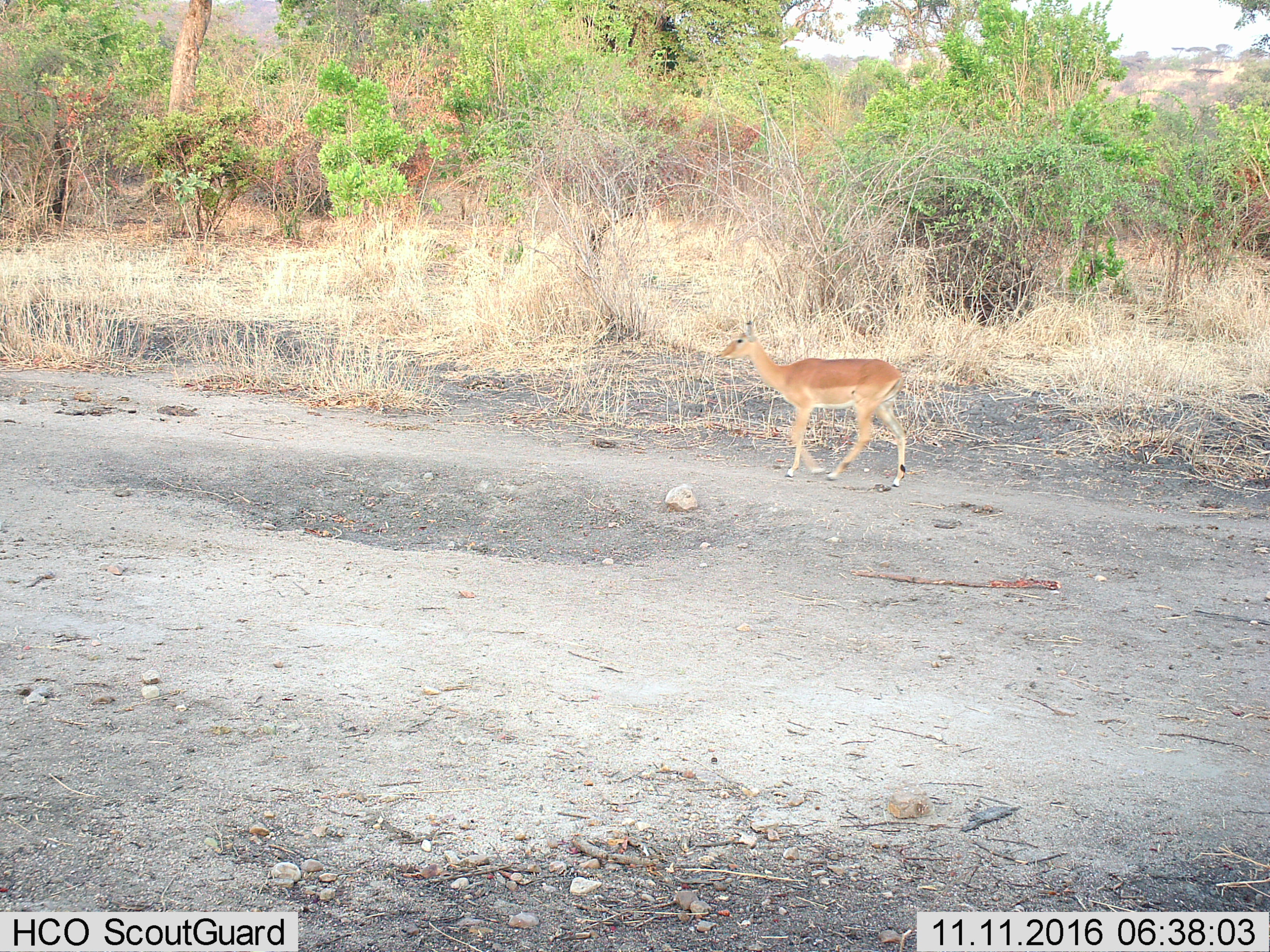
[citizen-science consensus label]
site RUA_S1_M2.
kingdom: Animalia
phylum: Chordata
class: Mammalia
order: Artiodactyla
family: Bovidae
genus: Aepyceros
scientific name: Aepyceros melampus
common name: impala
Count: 1.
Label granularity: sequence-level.